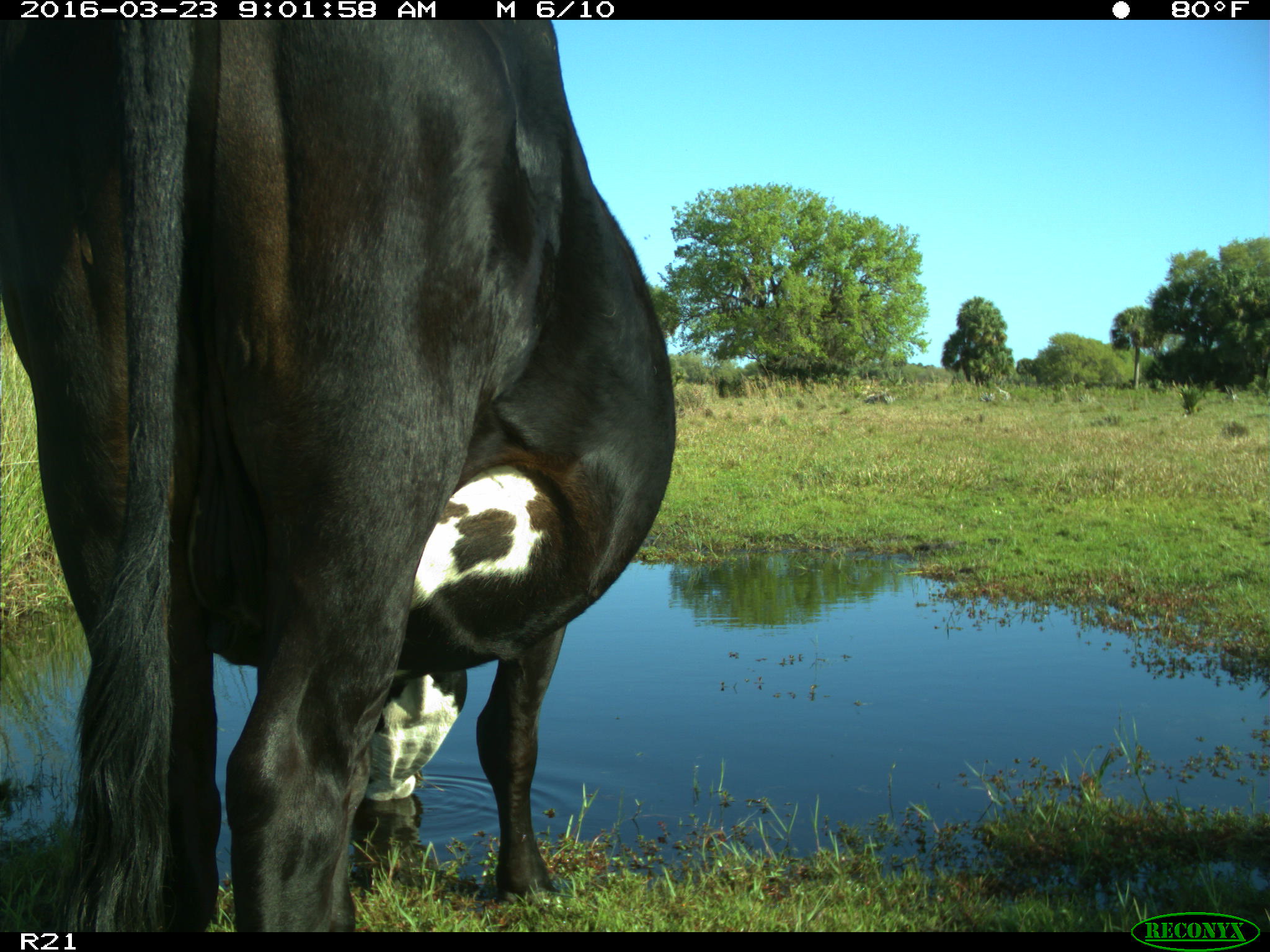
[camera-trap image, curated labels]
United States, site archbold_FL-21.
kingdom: Animalia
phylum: Chordata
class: Mammalia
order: Artiodactyla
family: Bovidae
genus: Bos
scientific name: Bos taurus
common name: domestic cow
Bos taurus (domestic cow).